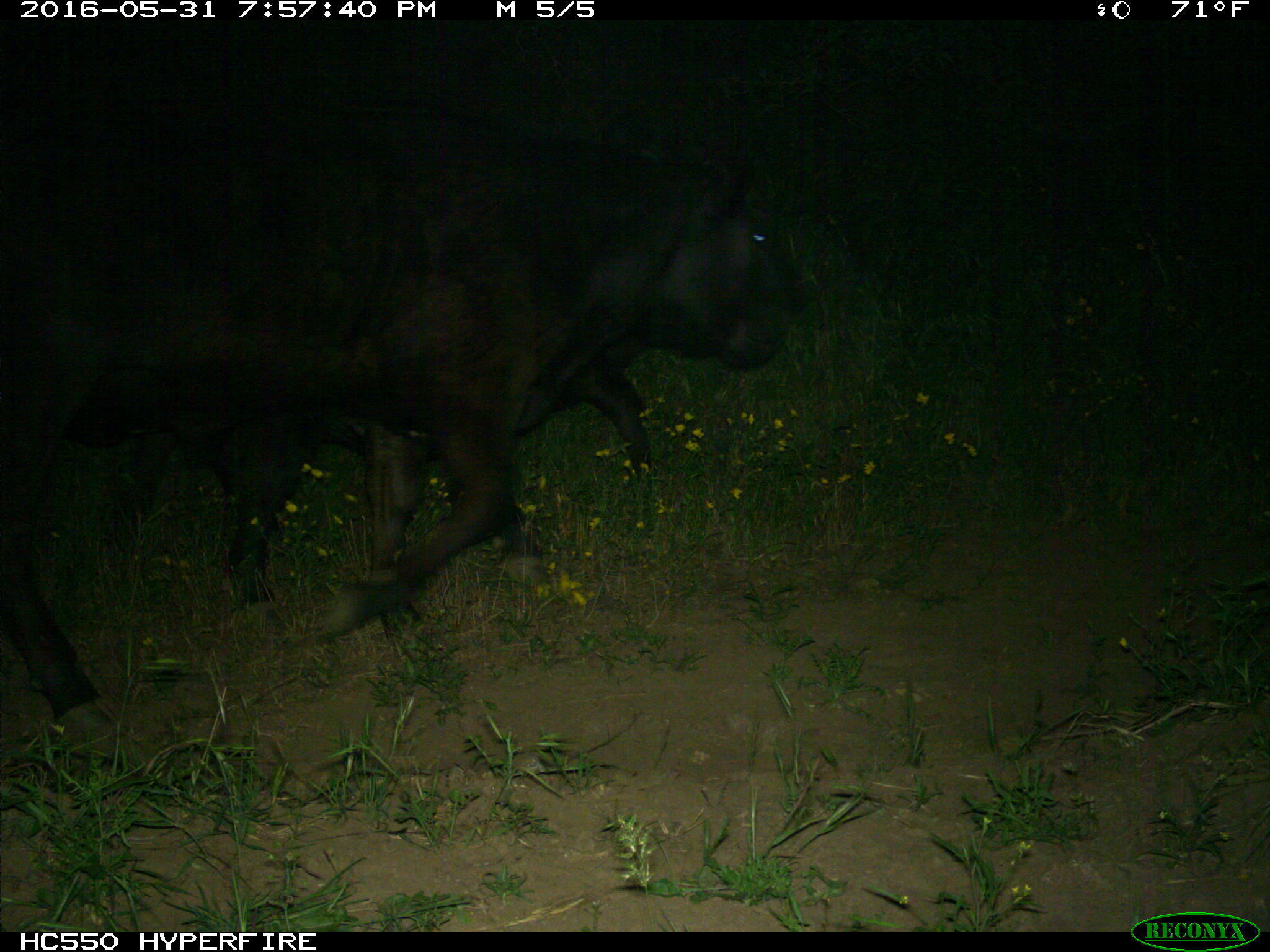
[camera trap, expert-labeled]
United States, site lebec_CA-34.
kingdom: Animalia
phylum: Chordata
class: Mammalia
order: Artiodactyla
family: Bovidae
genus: Bos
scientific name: Bos taurus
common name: domestic cow